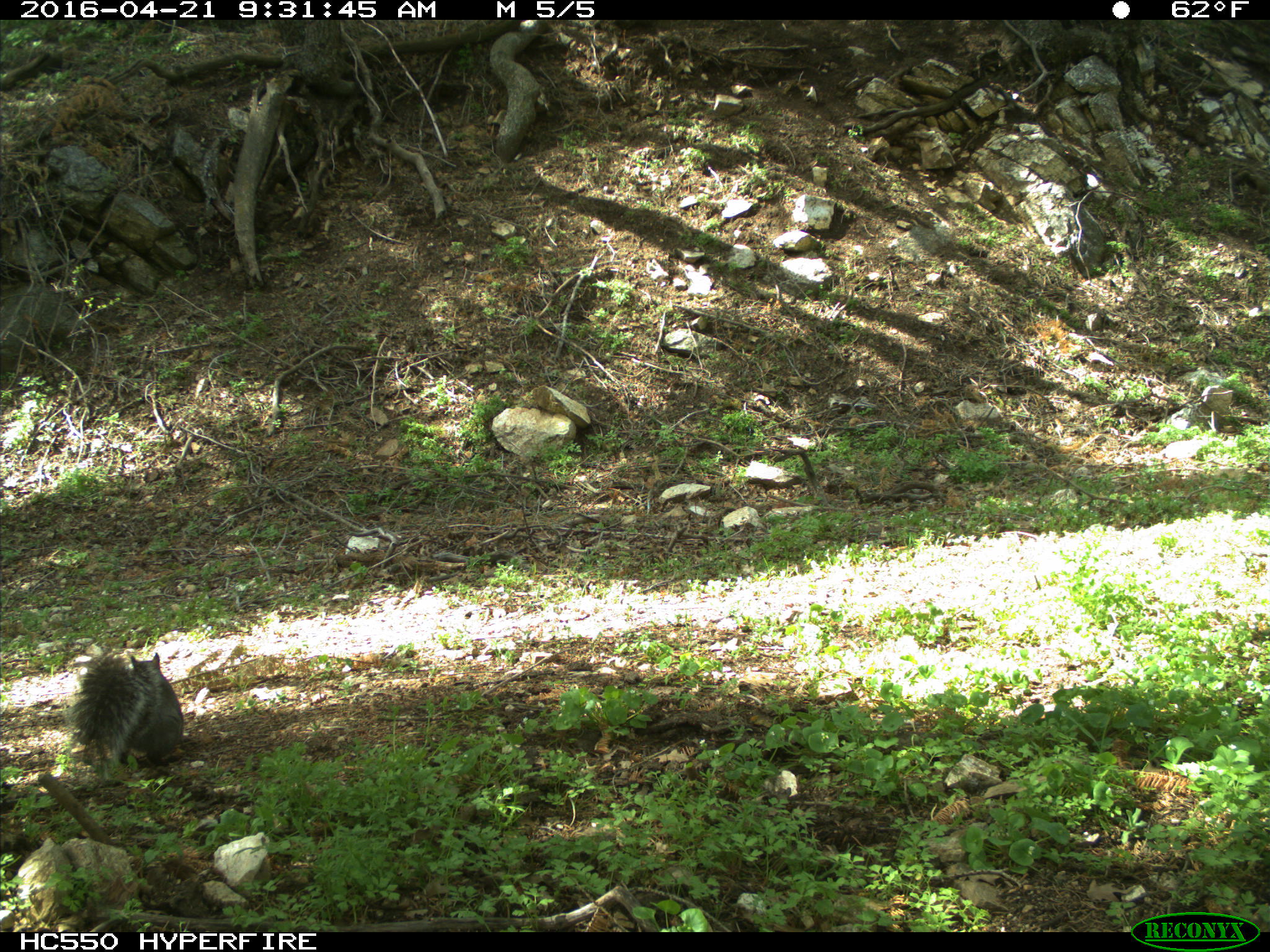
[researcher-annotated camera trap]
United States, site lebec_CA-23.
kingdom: Animalia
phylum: Chordata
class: Mammalia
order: Rodentia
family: Sciuridae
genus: Sciurus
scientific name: Sciurus carolinensis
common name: eastern gray squirrel